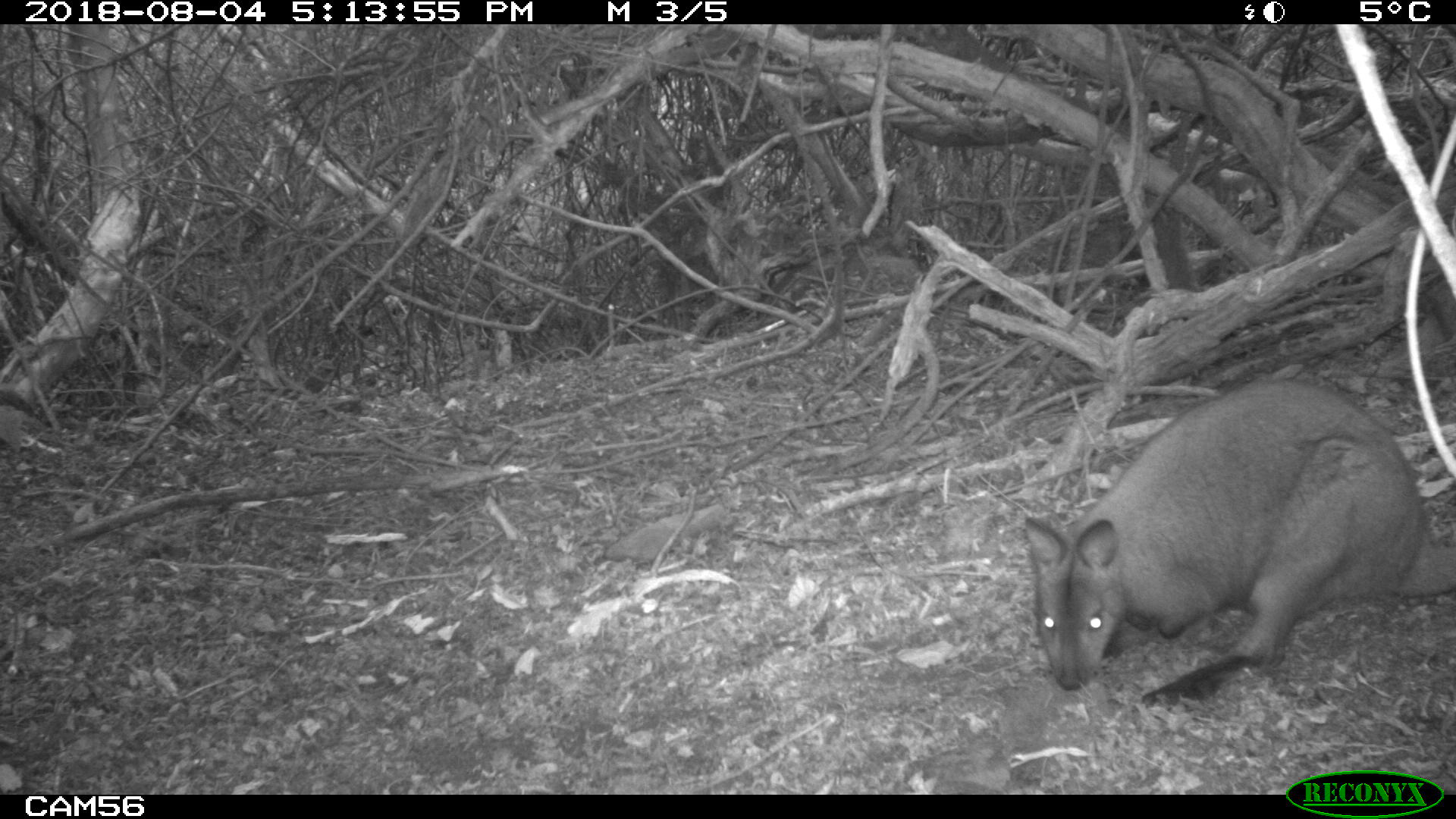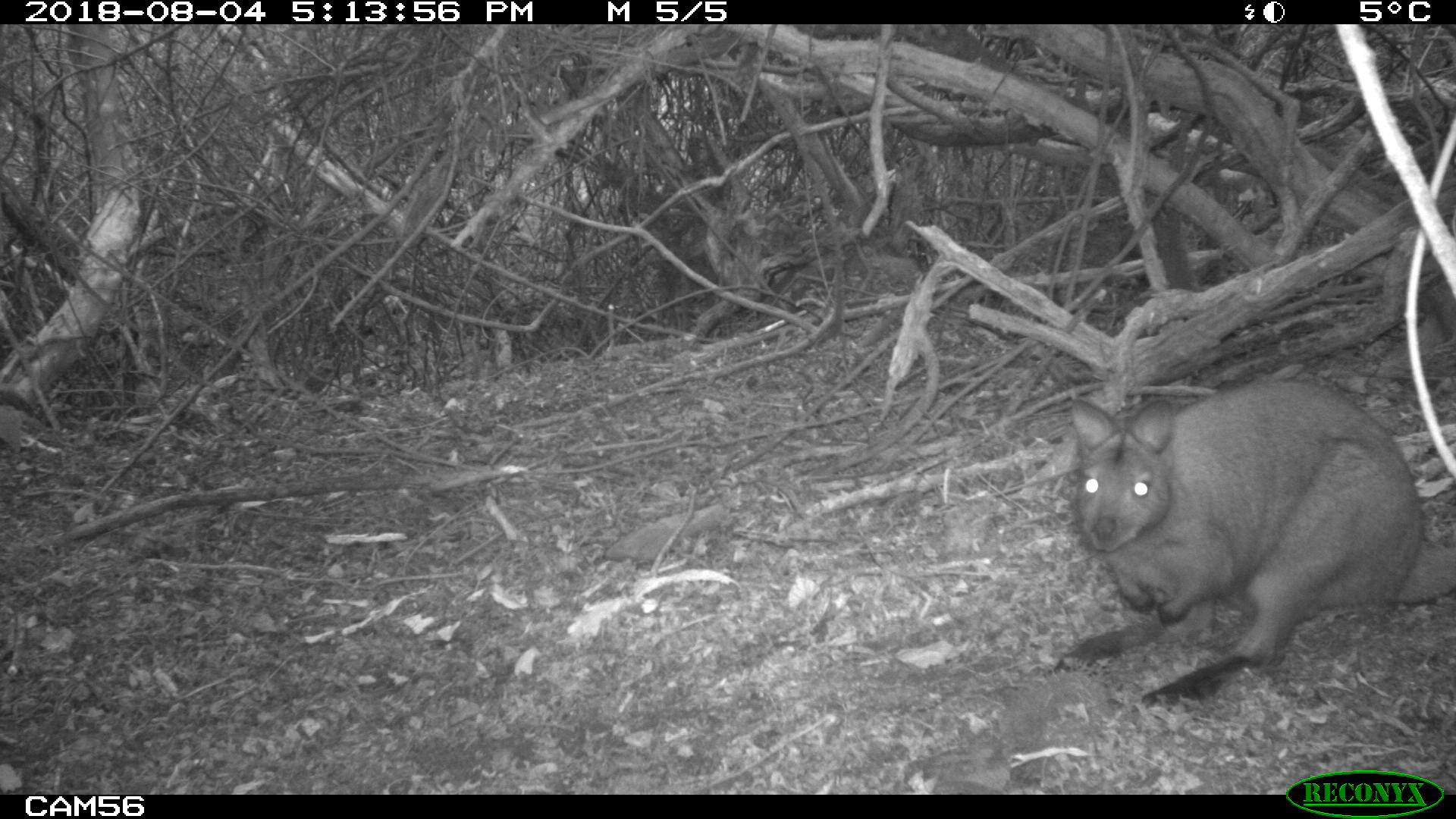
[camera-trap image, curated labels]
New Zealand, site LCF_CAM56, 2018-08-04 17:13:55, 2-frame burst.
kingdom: Animalia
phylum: Chordata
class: Mammalia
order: Diprotodontia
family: Macropodidae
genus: Notamacropus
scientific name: Notamacropus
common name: wallaby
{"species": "wallaby (Notamacropus)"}